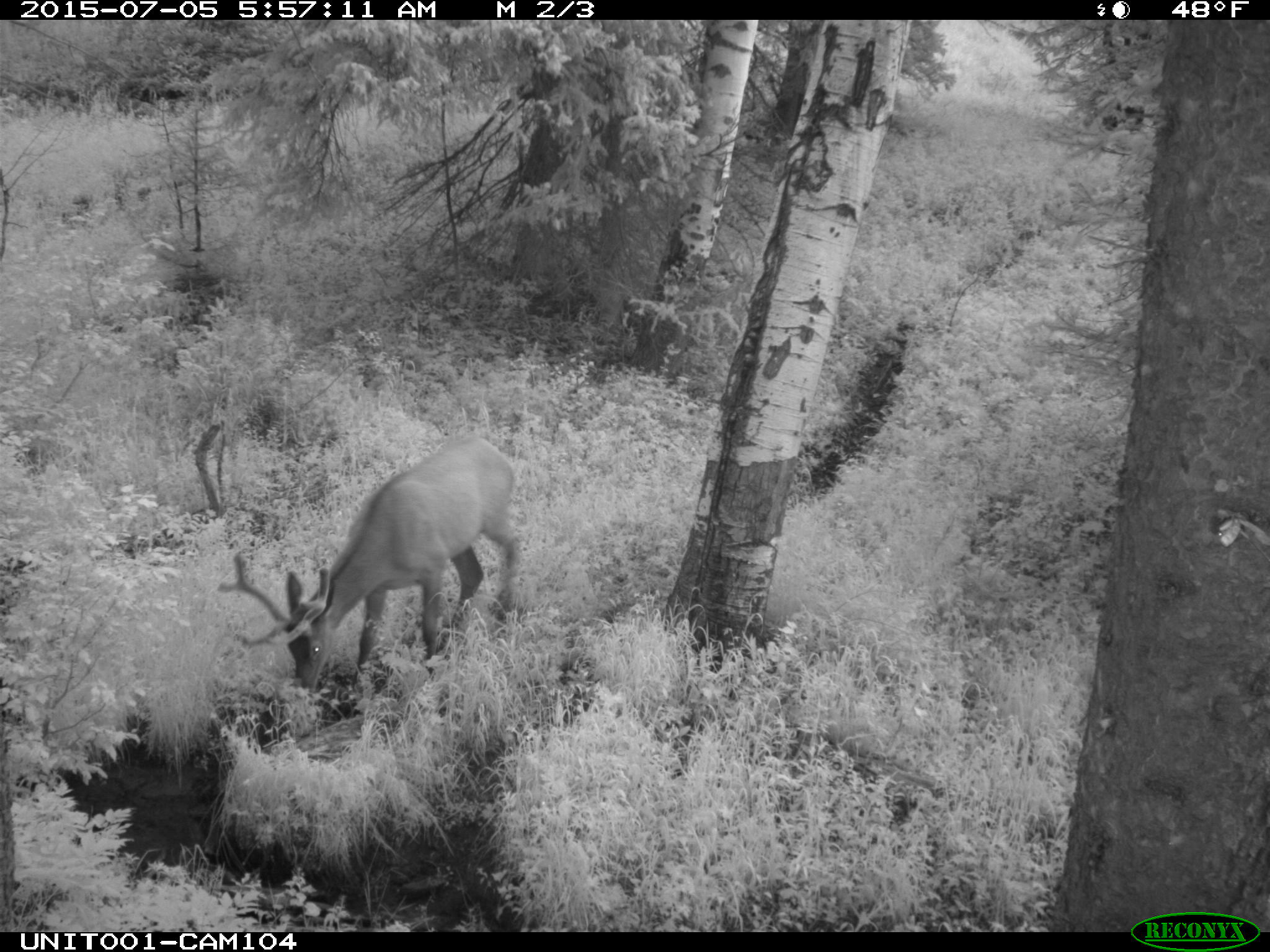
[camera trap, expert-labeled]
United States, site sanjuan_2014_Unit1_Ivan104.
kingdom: Animalia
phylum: Chordata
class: Mammalia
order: Artiodactyla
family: Cervidae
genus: Cervus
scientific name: Cervus elaphus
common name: red deer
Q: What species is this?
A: Cervus elaphus (red deer).